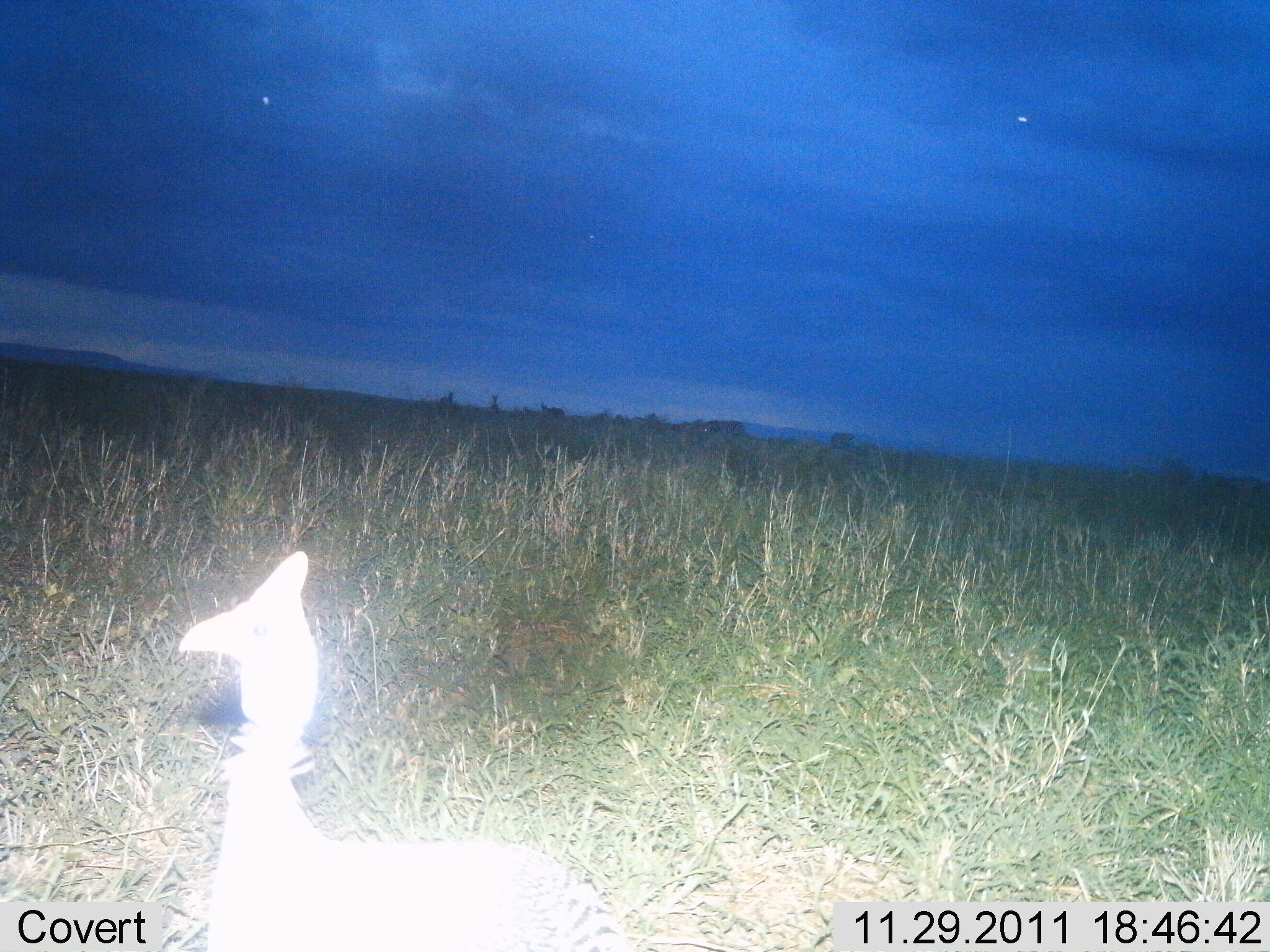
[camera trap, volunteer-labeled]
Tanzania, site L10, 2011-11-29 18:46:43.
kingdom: Animalia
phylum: Chordata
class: Aves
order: Galliformes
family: Numididae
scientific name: Numididae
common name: guinea fowl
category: guineafowl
Guineafowl (guinea fowl) (Numididae), count 1. Behavior (volunteer vote fractions): standing 100%, resting 0%, moving 0%, interacting 0%. Young present (vote fraction): 0%. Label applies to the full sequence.